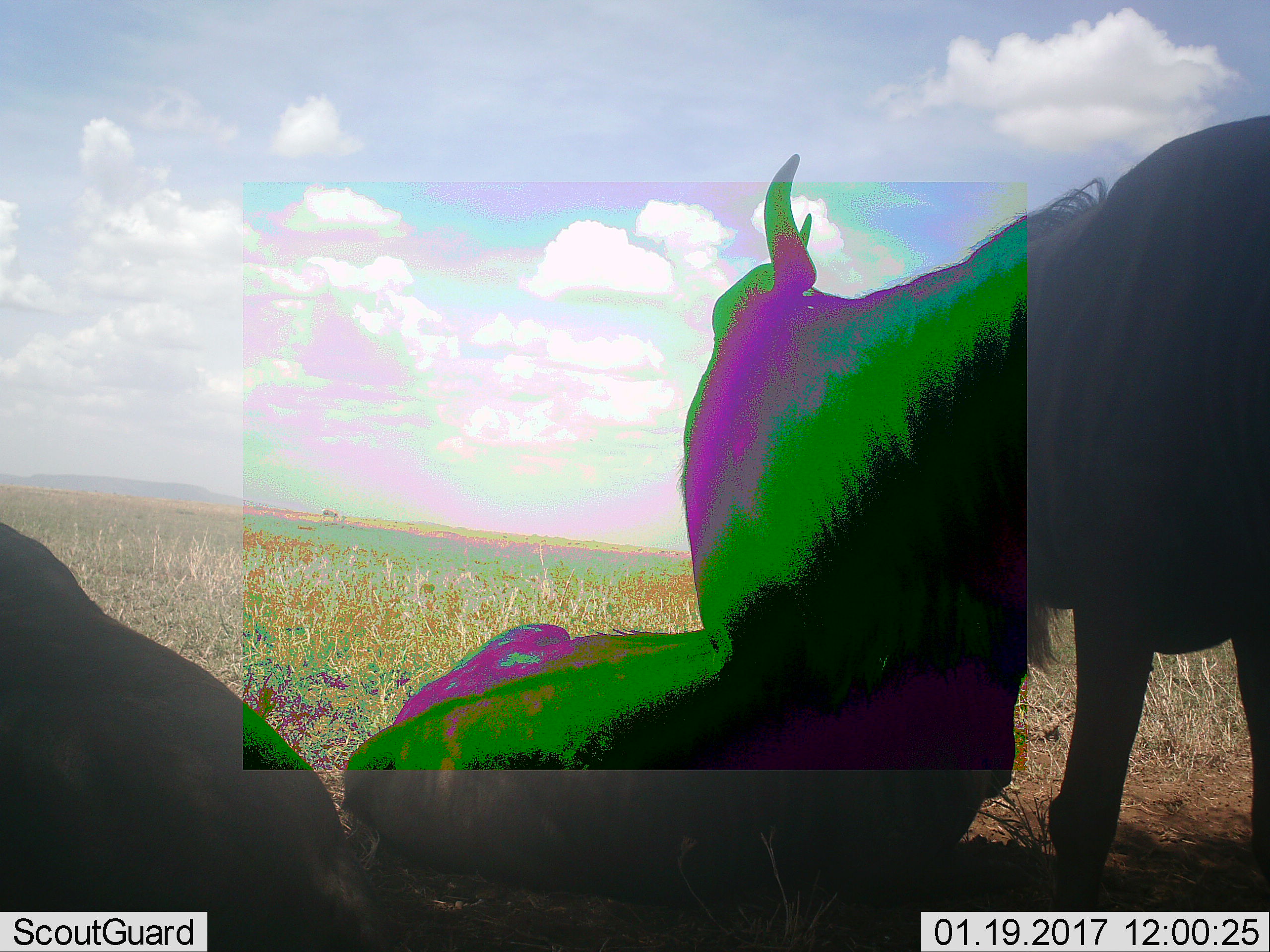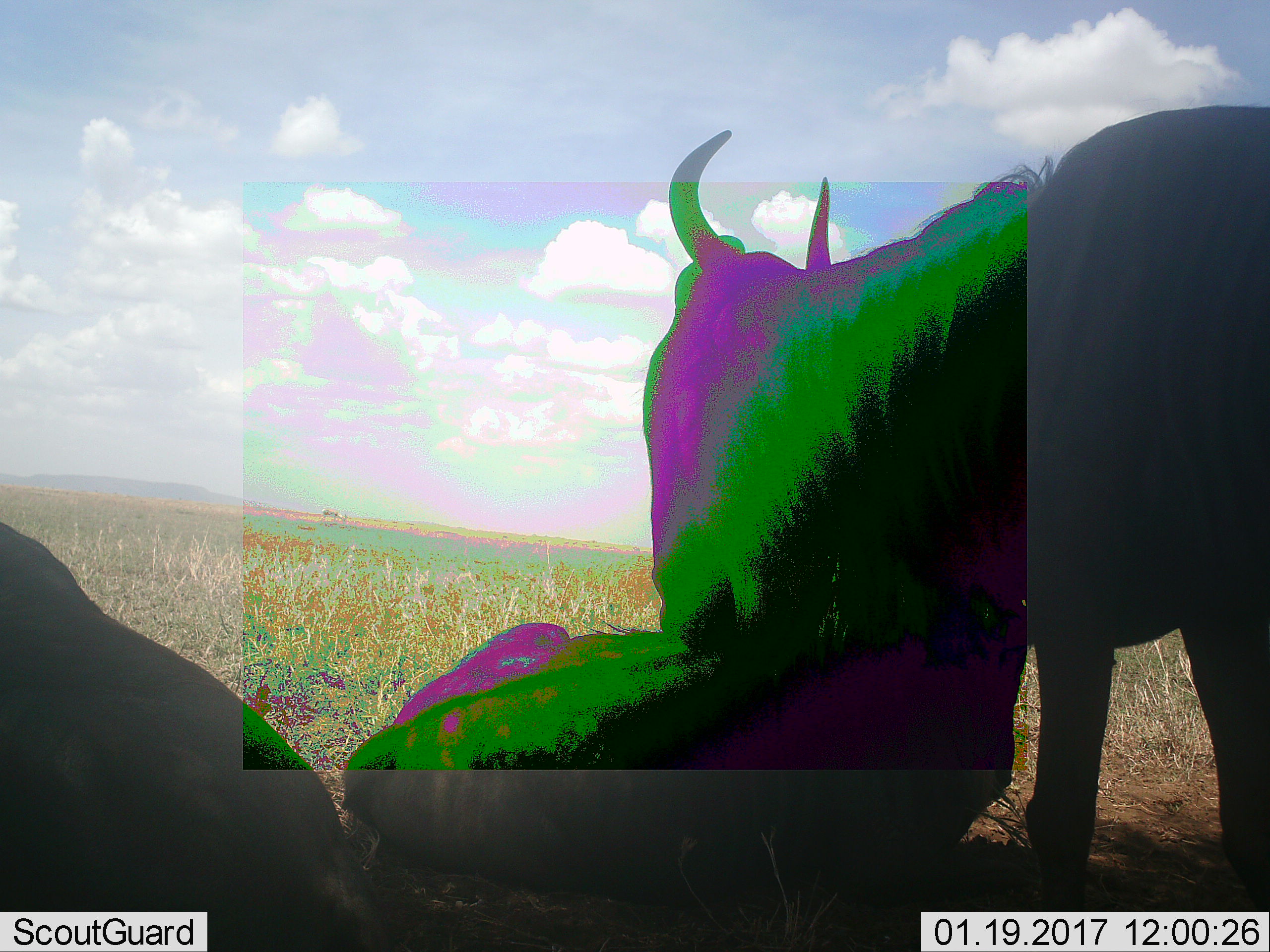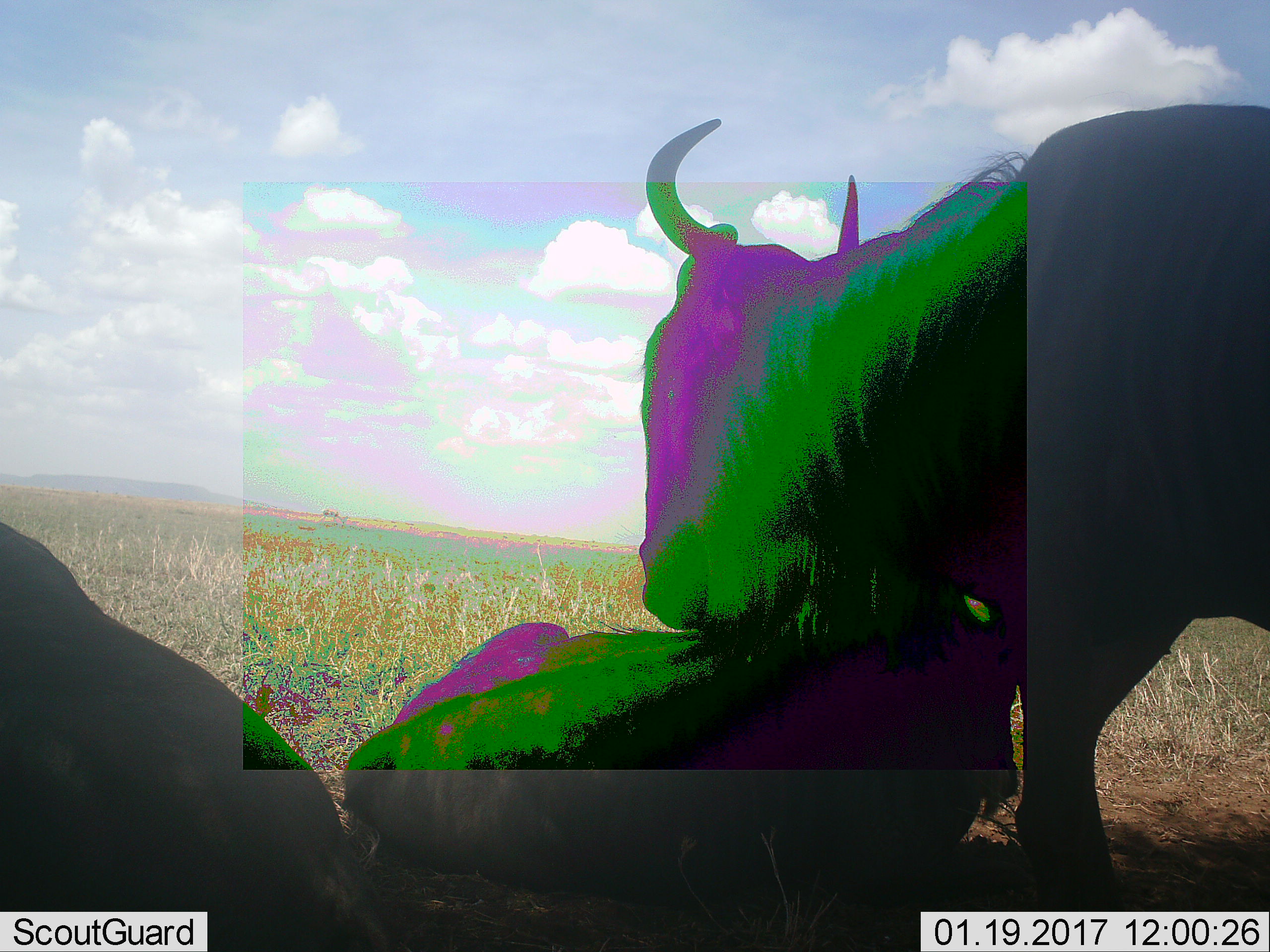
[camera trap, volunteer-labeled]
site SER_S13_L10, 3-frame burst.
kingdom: Animalia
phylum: Chordata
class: Mammalia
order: Artiodactyla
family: Bovidae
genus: Connochaetes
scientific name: Connochaetes taurinus taurinus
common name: blue wildebeest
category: wildebeestblue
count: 3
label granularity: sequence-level